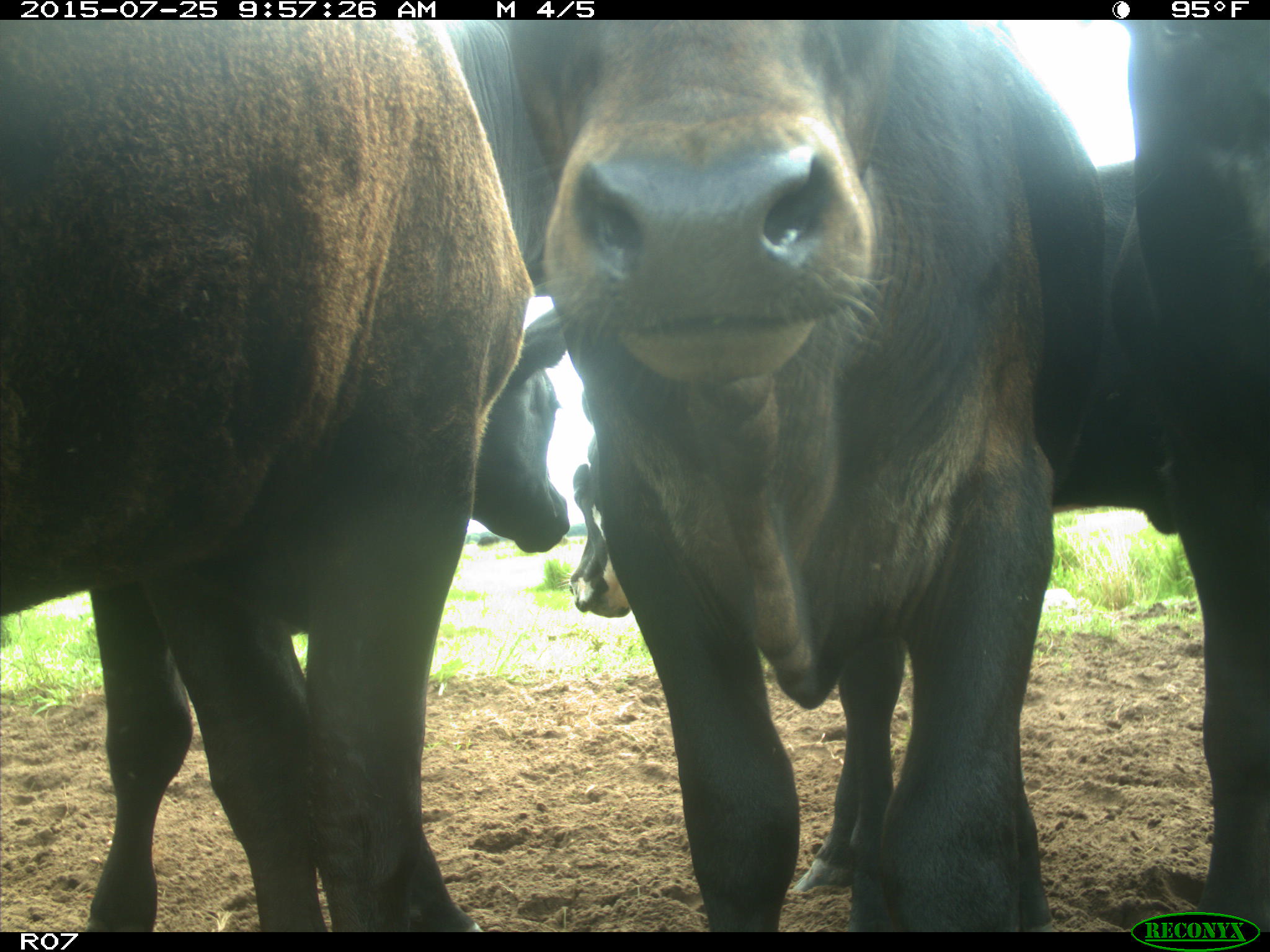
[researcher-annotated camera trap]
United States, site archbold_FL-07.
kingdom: Animalia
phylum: Chordata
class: Mammalia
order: Artiodactyla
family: Bovidae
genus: Bos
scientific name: Bos taurus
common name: domestic cow